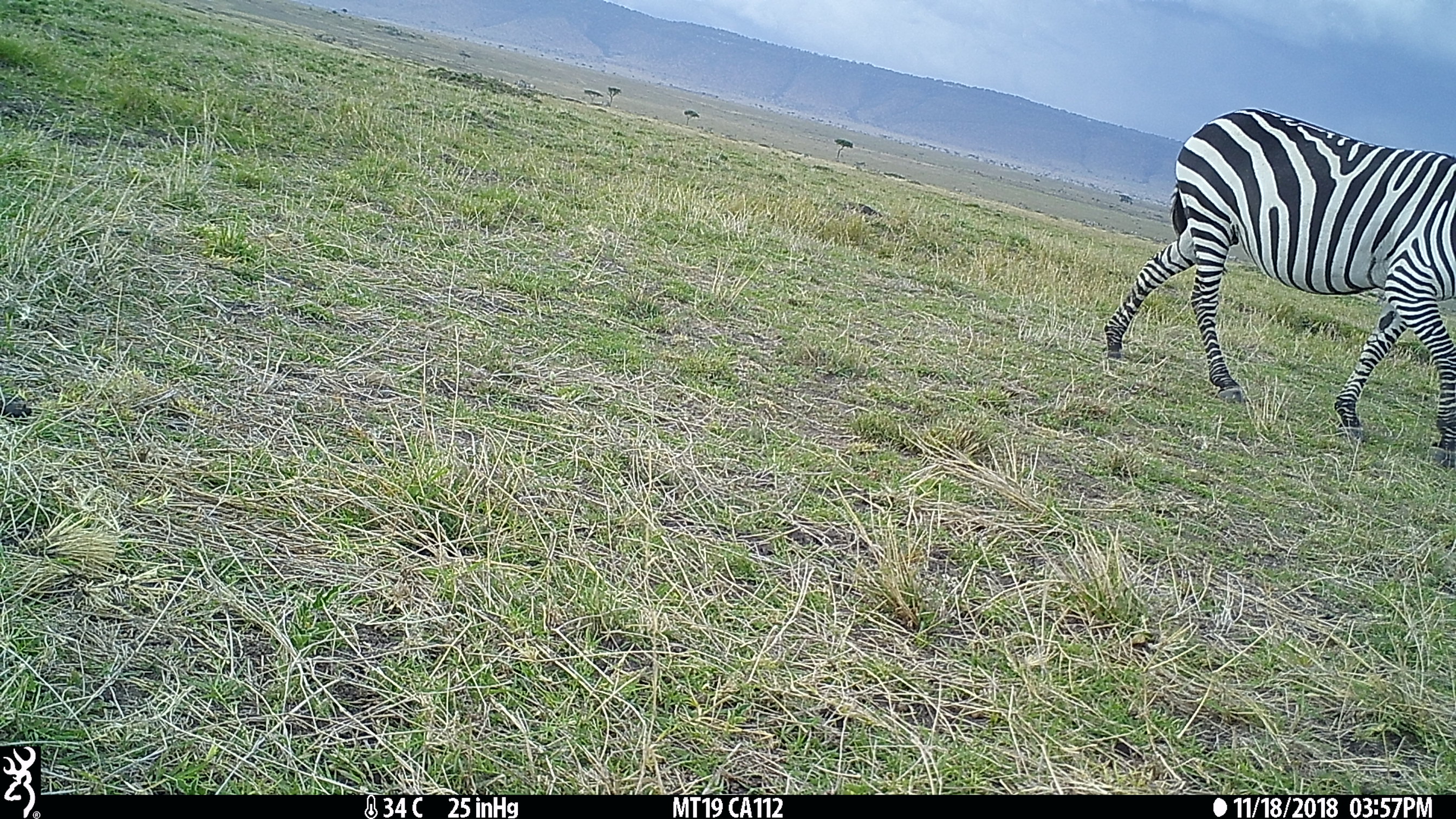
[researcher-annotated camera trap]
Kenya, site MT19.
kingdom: Animalia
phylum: Chordata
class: Mammalia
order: Perissodactyla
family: Equidae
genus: Equus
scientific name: Equus quagga burchellii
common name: burchell's zebra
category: zebra